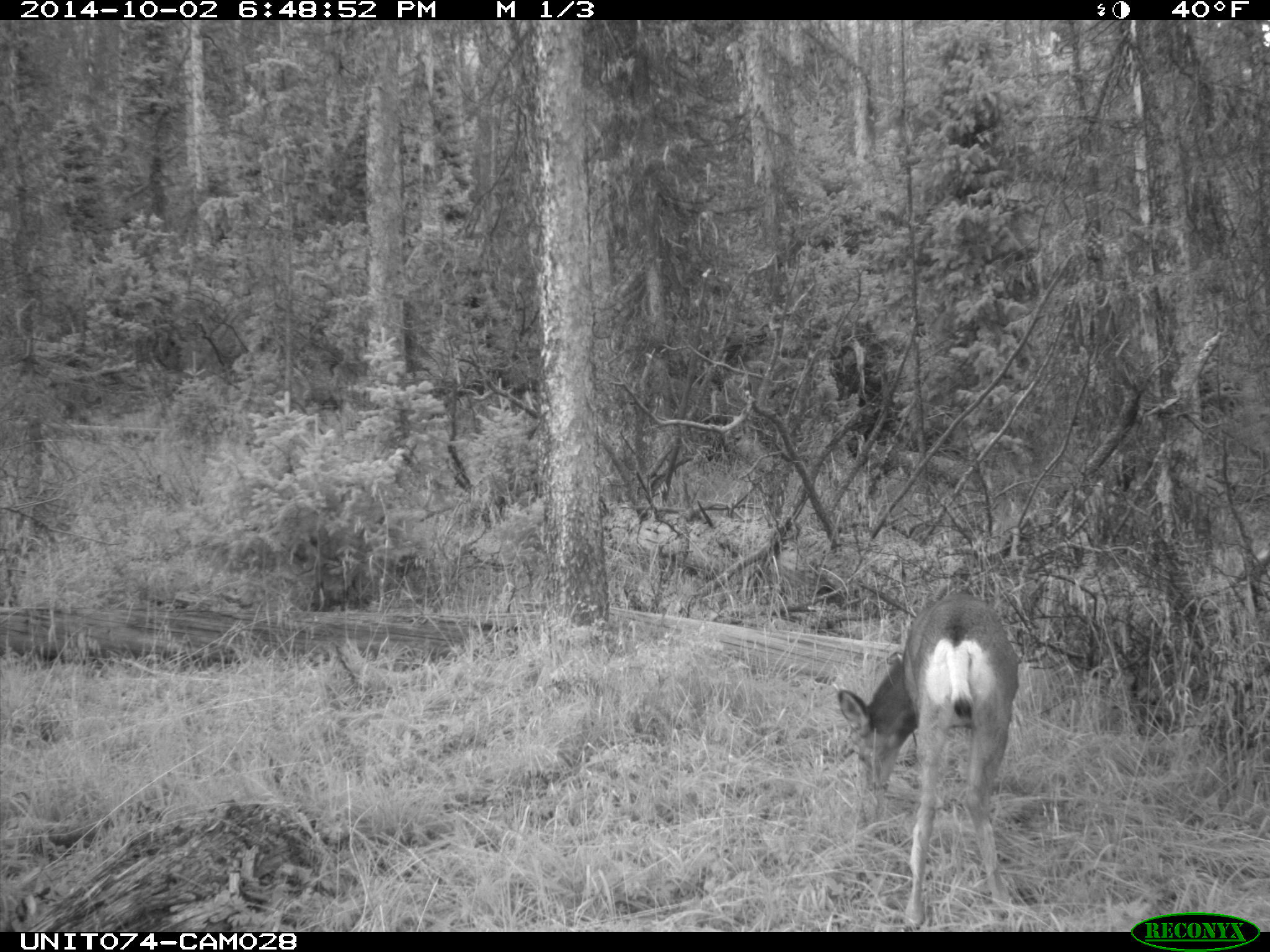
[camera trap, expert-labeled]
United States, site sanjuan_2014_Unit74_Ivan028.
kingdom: Animalia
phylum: Chordata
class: Mammalia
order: Artiodactyla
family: Cervidae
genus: Odocoileus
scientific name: Odocoileus hemionus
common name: mule deer